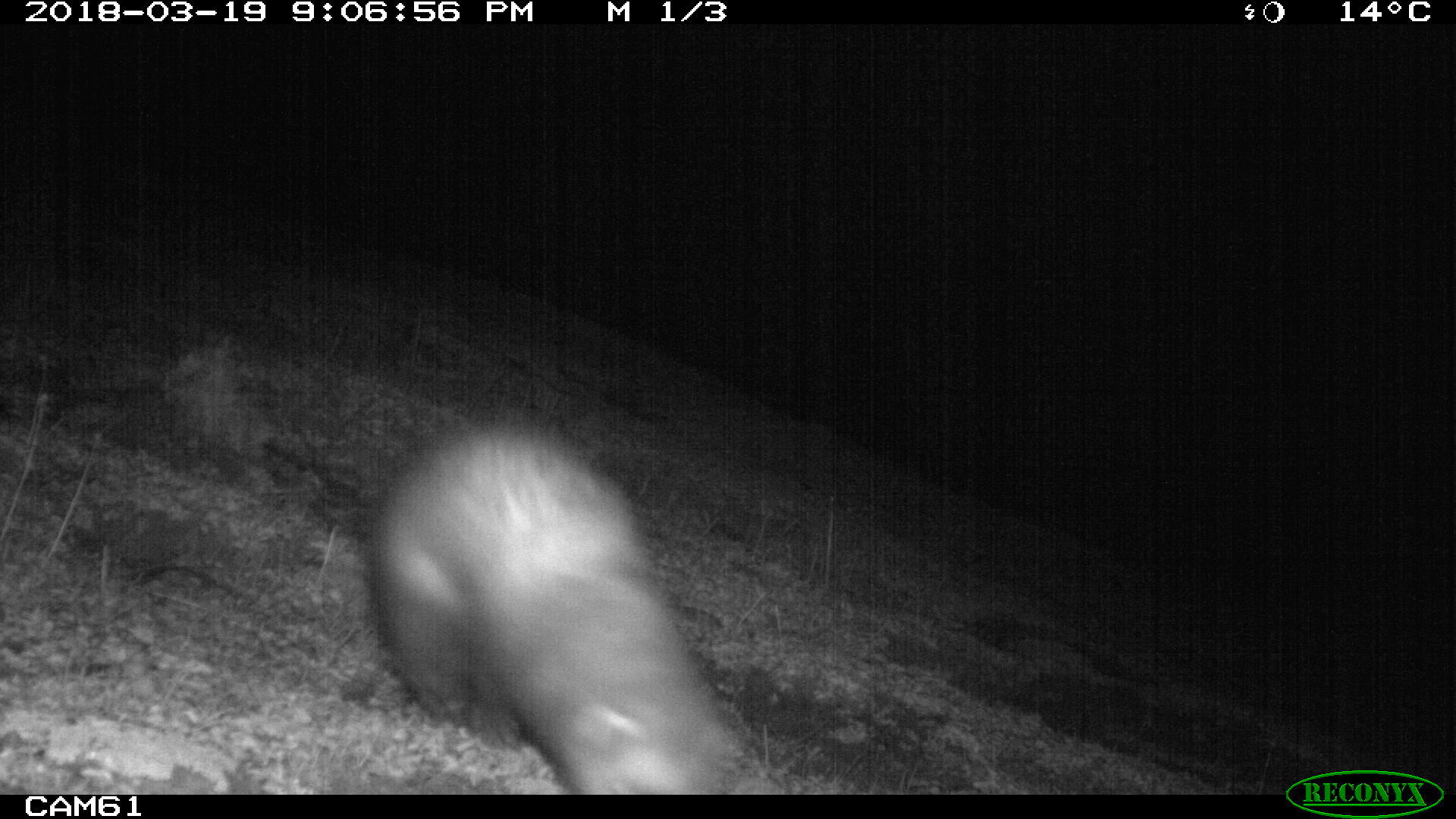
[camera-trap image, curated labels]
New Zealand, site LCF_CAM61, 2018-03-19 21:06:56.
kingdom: Animalia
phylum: Chordata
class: Mammalia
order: Carnivora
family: Mustelidae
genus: Mustela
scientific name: Mustela furo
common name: ferret